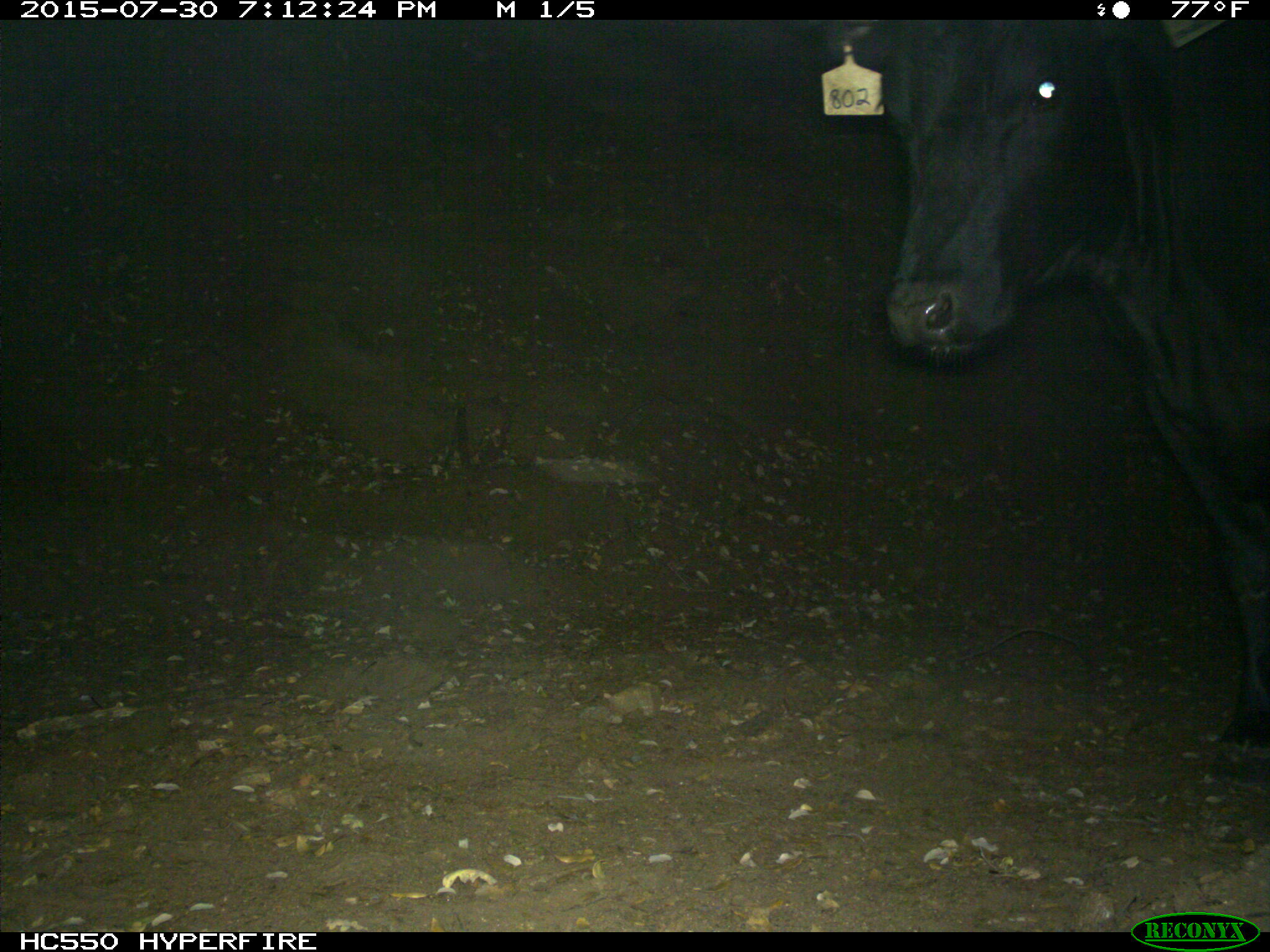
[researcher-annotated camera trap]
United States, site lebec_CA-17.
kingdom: Animalia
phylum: Chordata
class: Mammalia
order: Artiodactyla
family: Bovidae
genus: Bos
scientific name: Bos taurus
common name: domestic cow